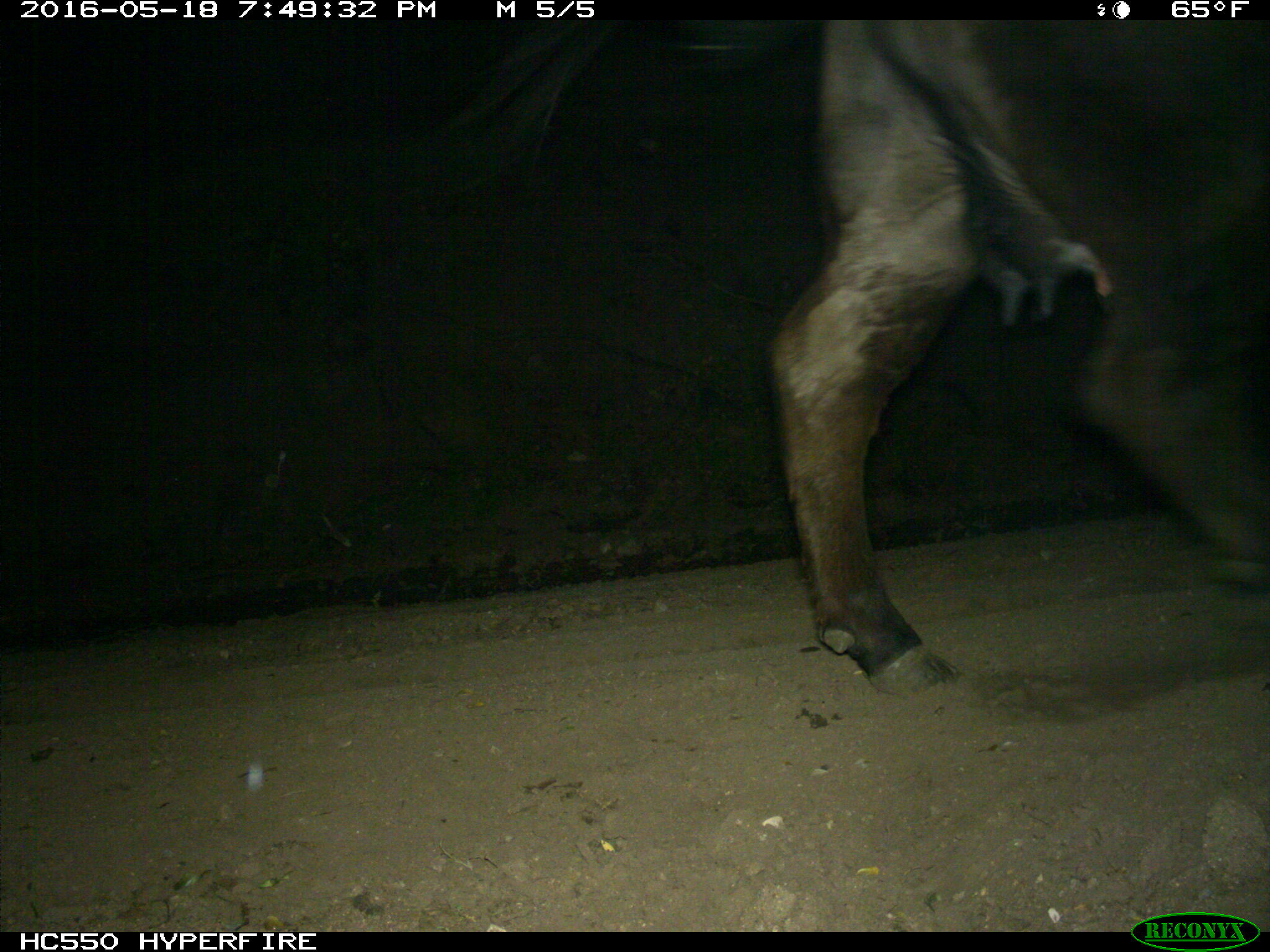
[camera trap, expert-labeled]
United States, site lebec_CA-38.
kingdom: Animalia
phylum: Chordata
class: Mammalia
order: Artiodactyla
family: Bovidae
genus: Bos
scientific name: Bos taurus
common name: domestic cow